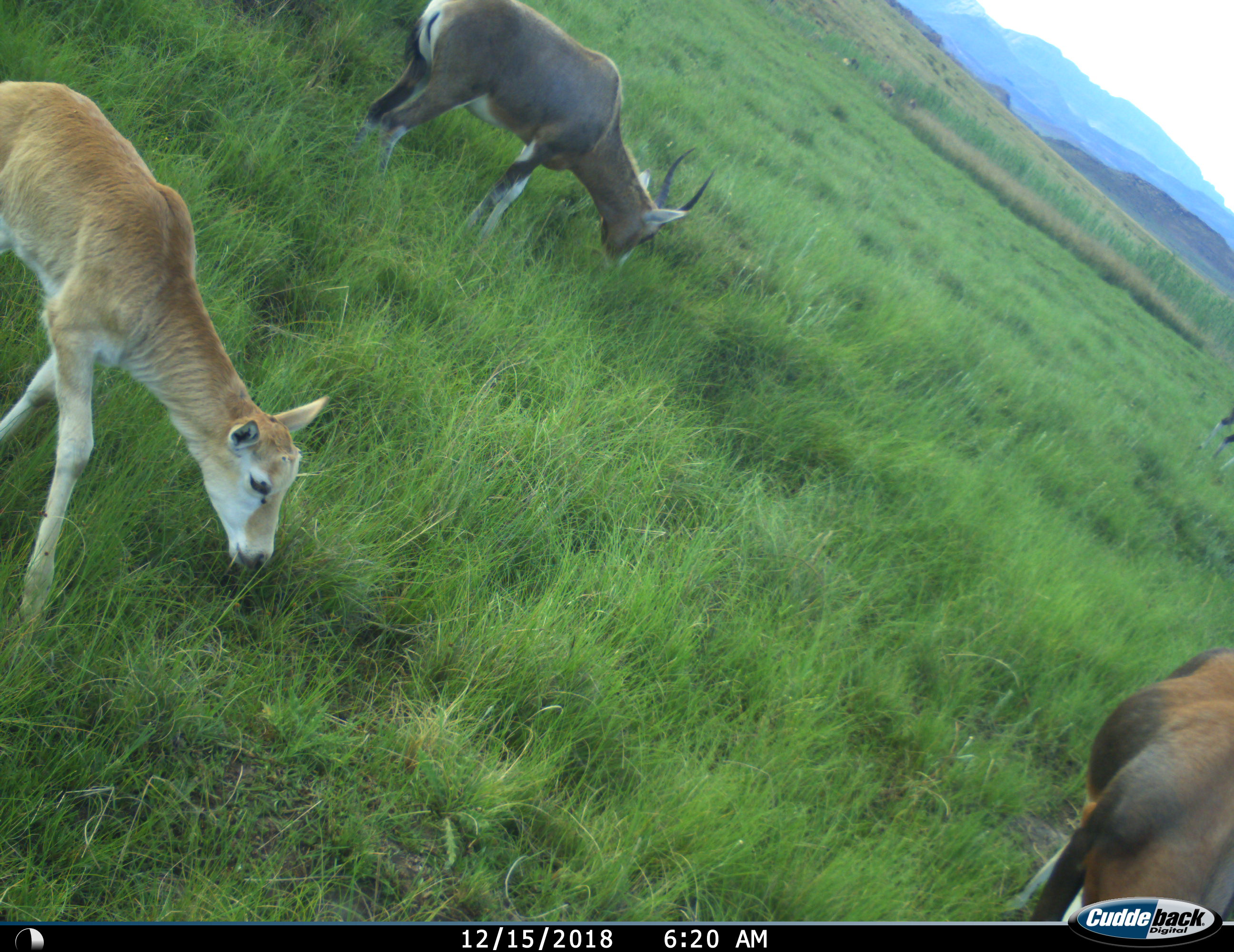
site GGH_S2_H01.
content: unidentified animal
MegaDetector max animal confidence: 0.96